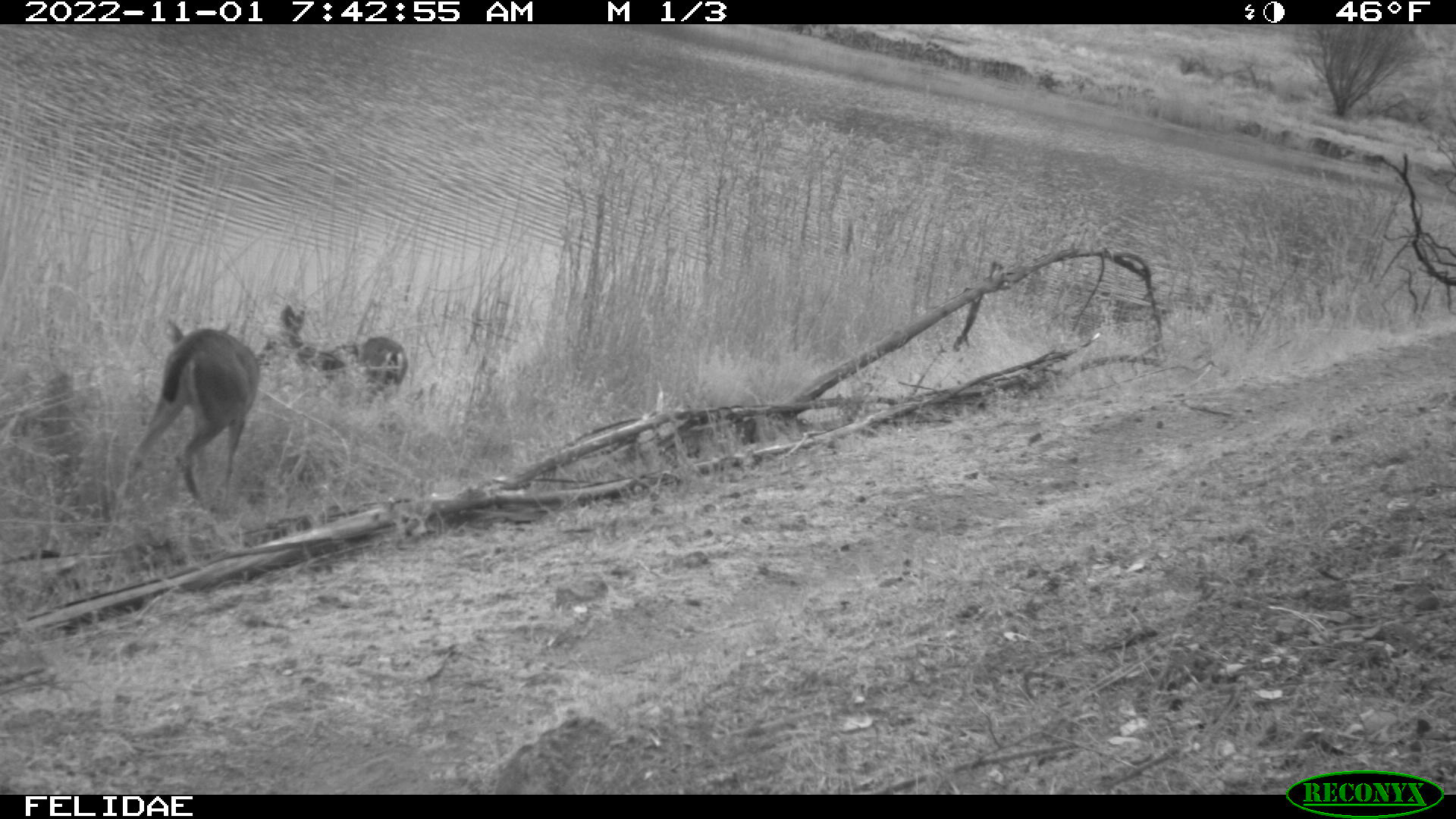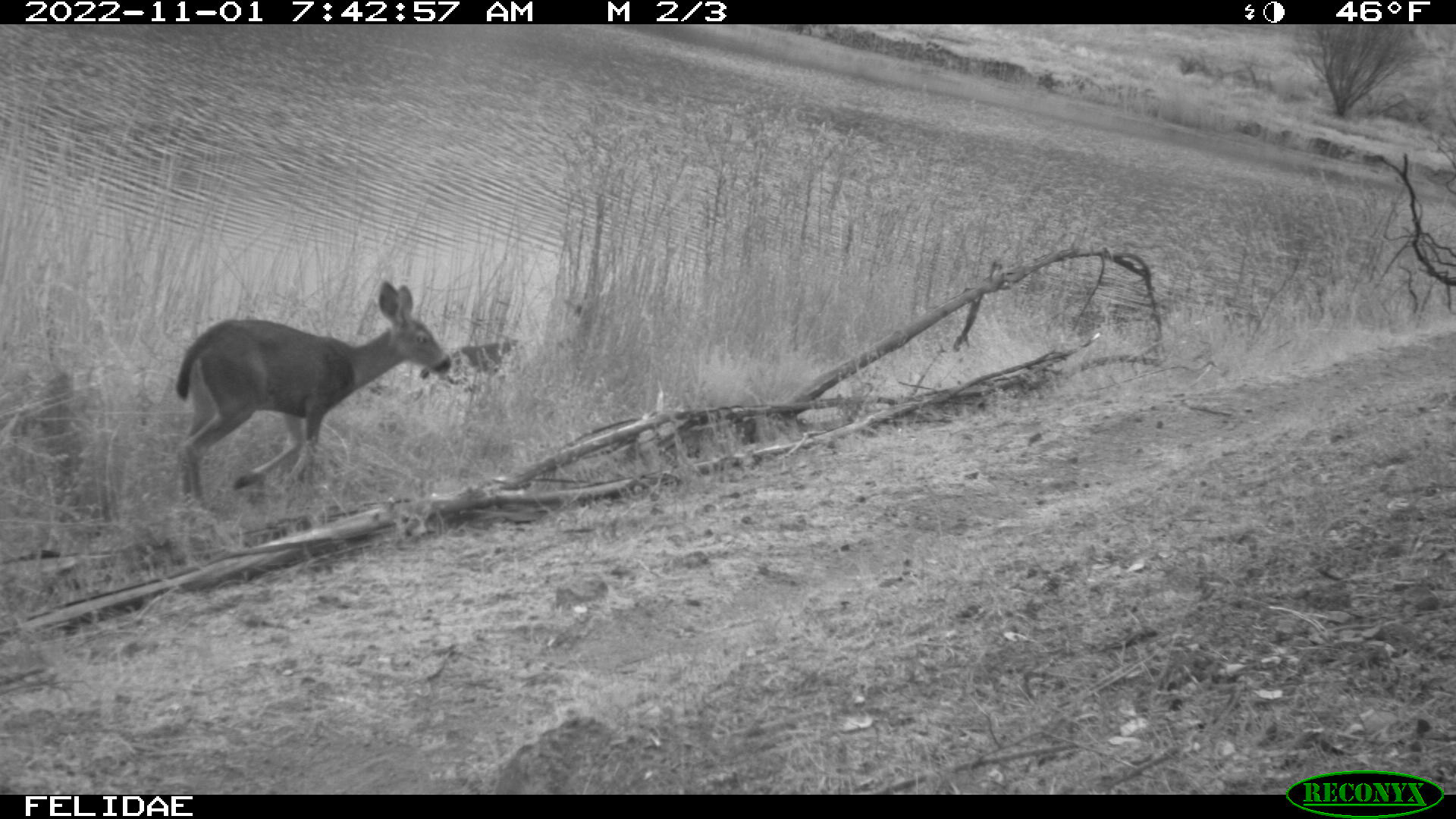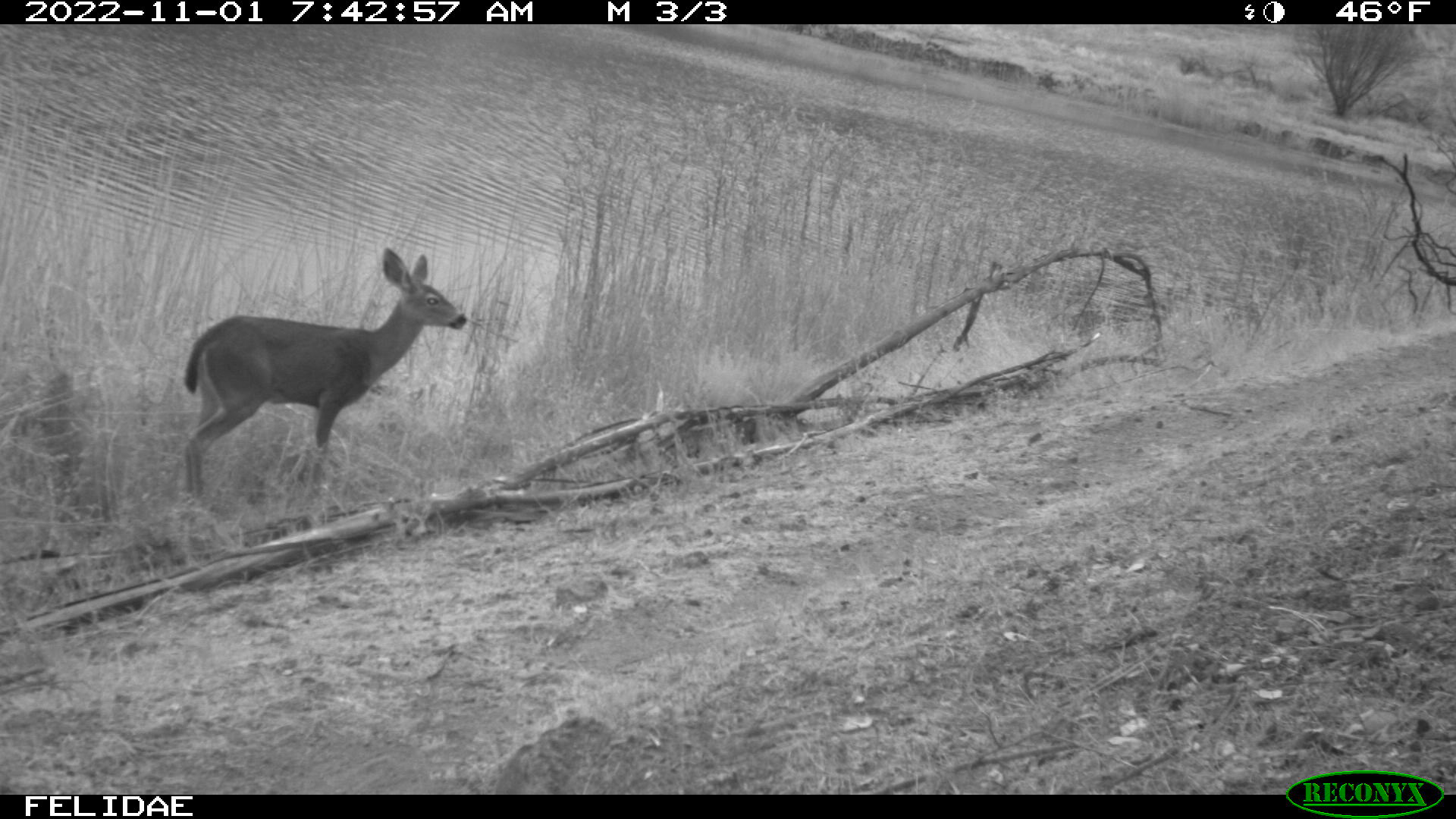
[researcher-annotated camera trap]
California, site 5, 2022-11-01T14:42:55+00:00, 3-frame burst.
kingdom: Animalia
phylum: Chordata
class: Mammalia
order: Artiodactyla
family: Cervidae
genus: Odocoileus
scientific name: Odocoileus hemionus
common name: mule deer